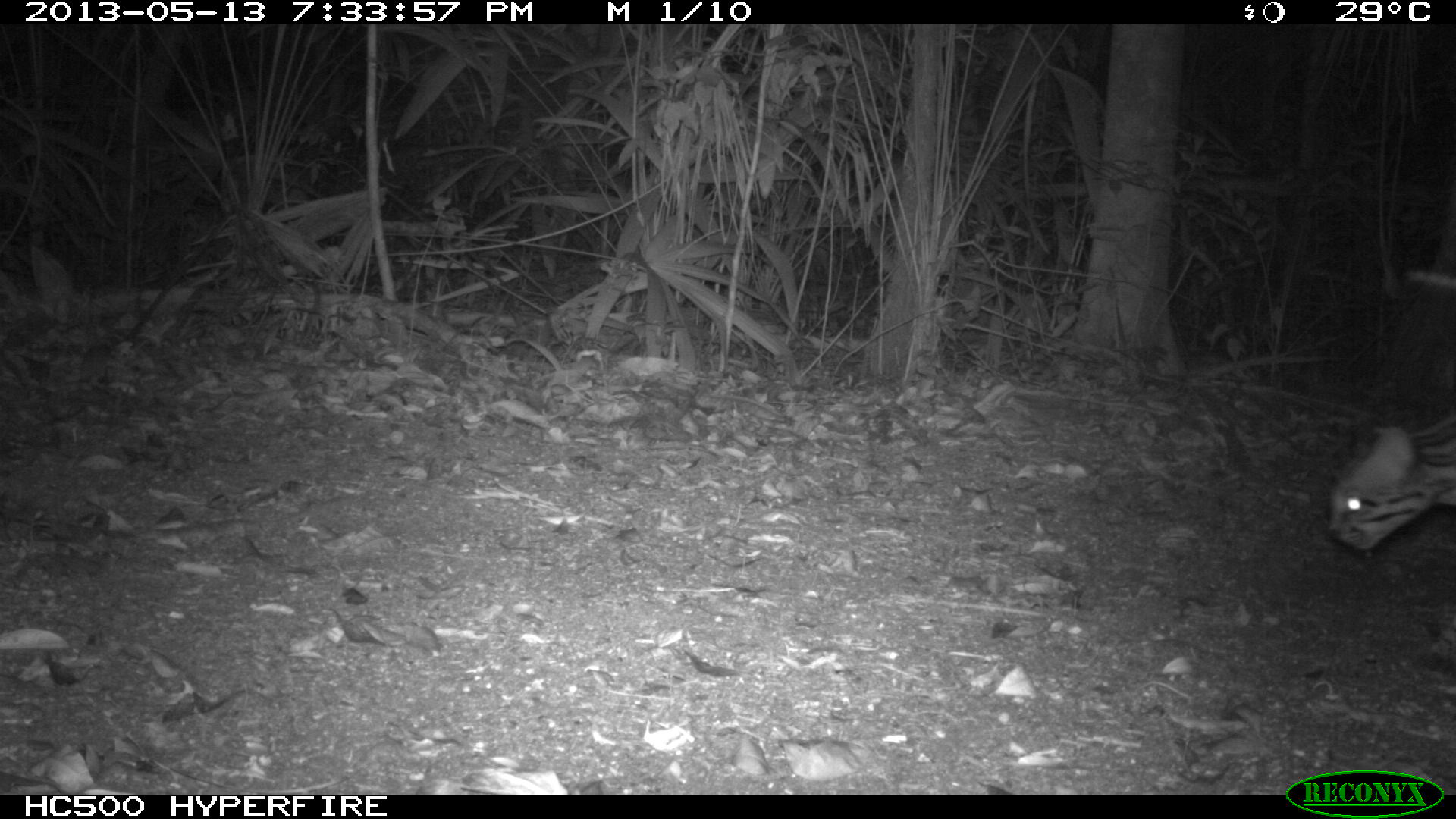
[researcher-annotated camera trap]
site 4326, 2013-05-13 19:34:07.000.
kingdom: Animalia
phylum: Chordata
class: Mammalia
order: Carnivora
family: Felidae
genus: Leopardus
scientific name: Leopardus pardalis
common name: ocelot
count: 1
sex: female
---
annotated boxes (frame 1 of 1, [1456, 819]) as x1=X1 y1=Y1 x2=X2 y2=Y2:
leopardus pardalis: x1=1325 y1=404 x2=1456 y2=671